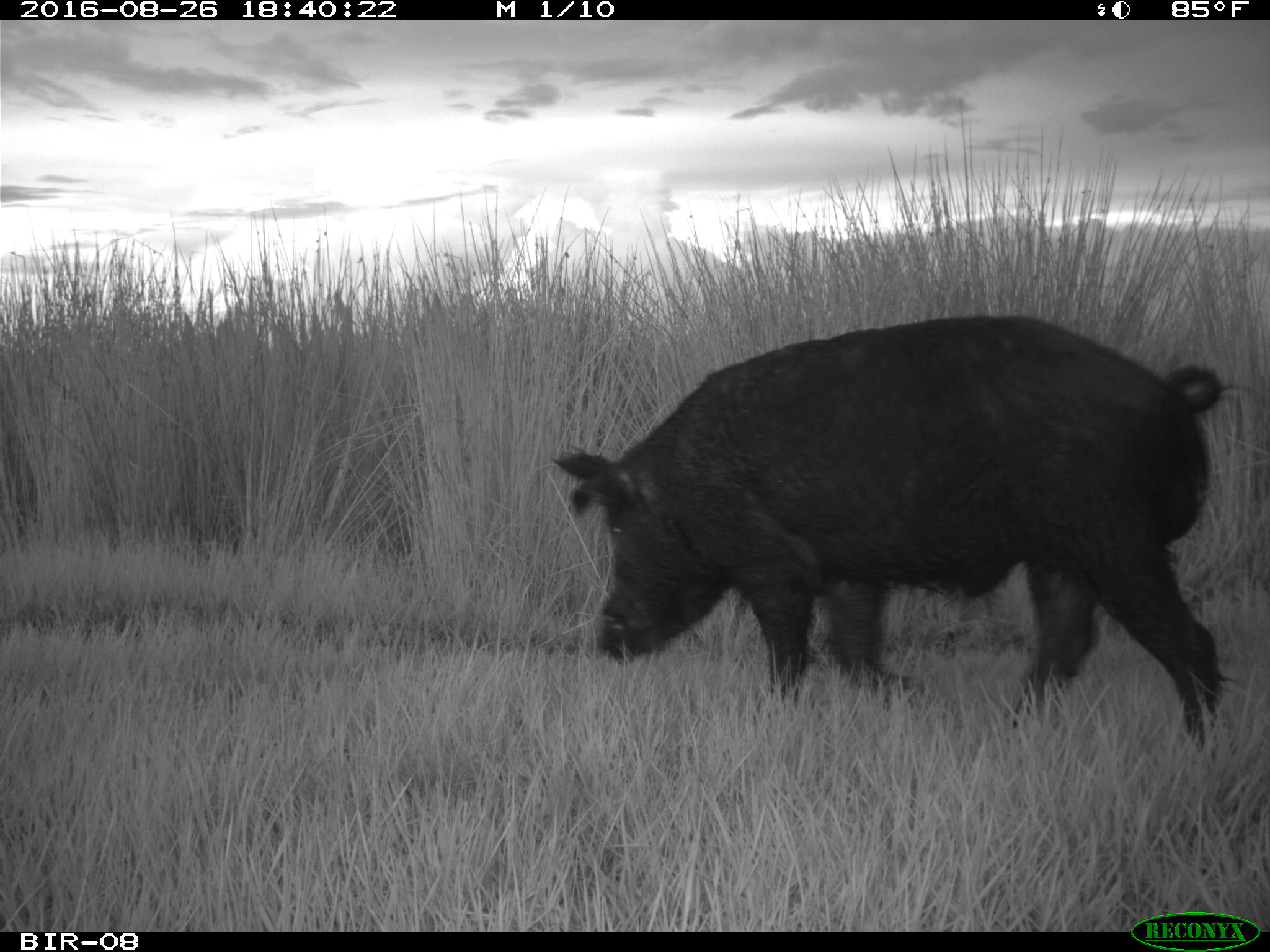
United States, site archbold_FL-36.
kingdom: Animalia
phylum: Chordata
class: Mammalia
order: Artiodactyla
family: Suidae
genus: Sus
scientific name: Sus scrofa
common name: wild boar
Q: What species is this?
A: Sus scrofa (wild boar).